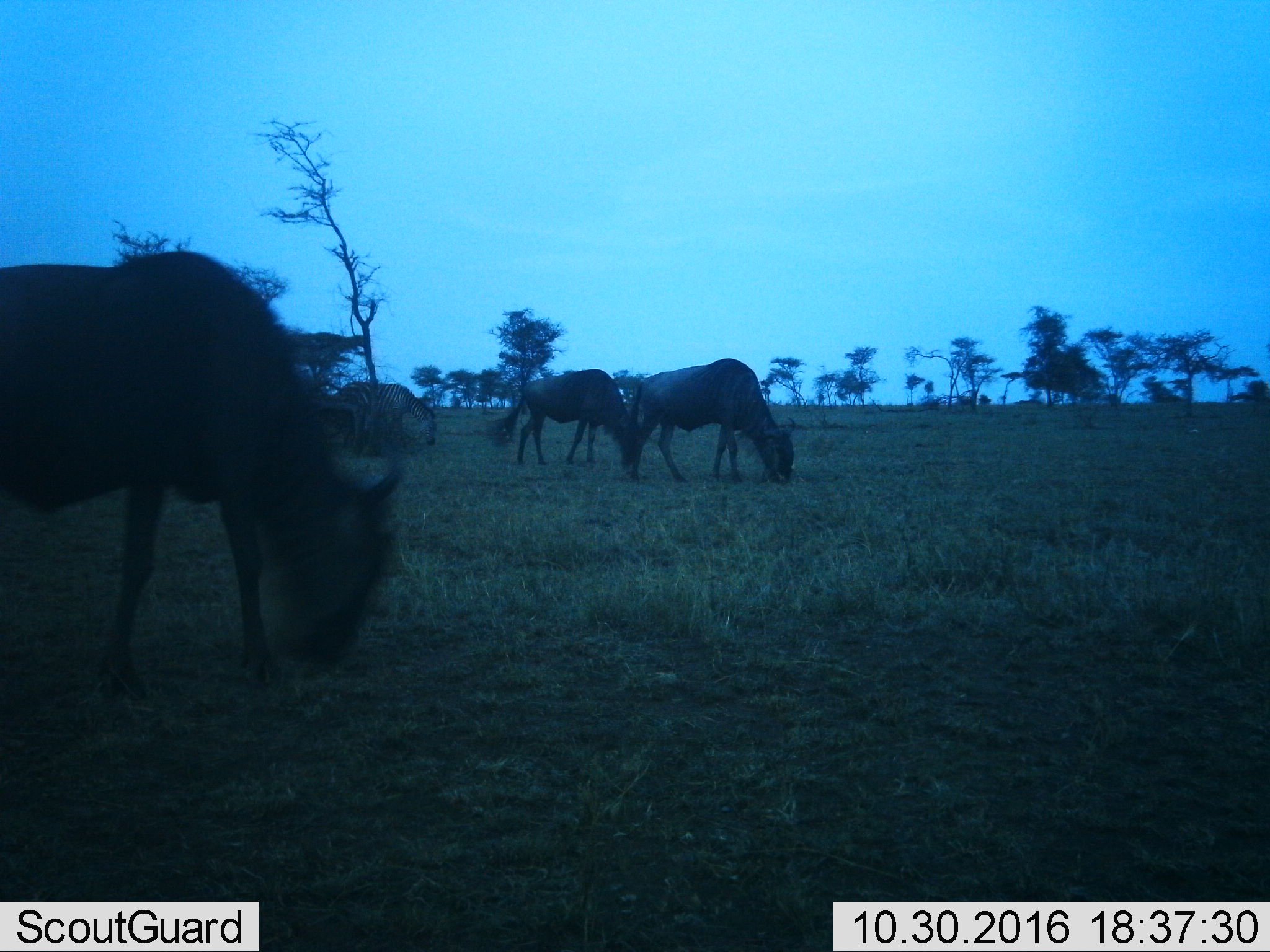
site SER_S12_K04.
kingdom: Animalia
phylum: Chordata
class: Mammalia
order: Artiodactyla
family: Bovidae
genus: Connochaetes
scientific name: Connochaetes taurinus taurinus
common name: blue wildebeest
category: wildebeestblue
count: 3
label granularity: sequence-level